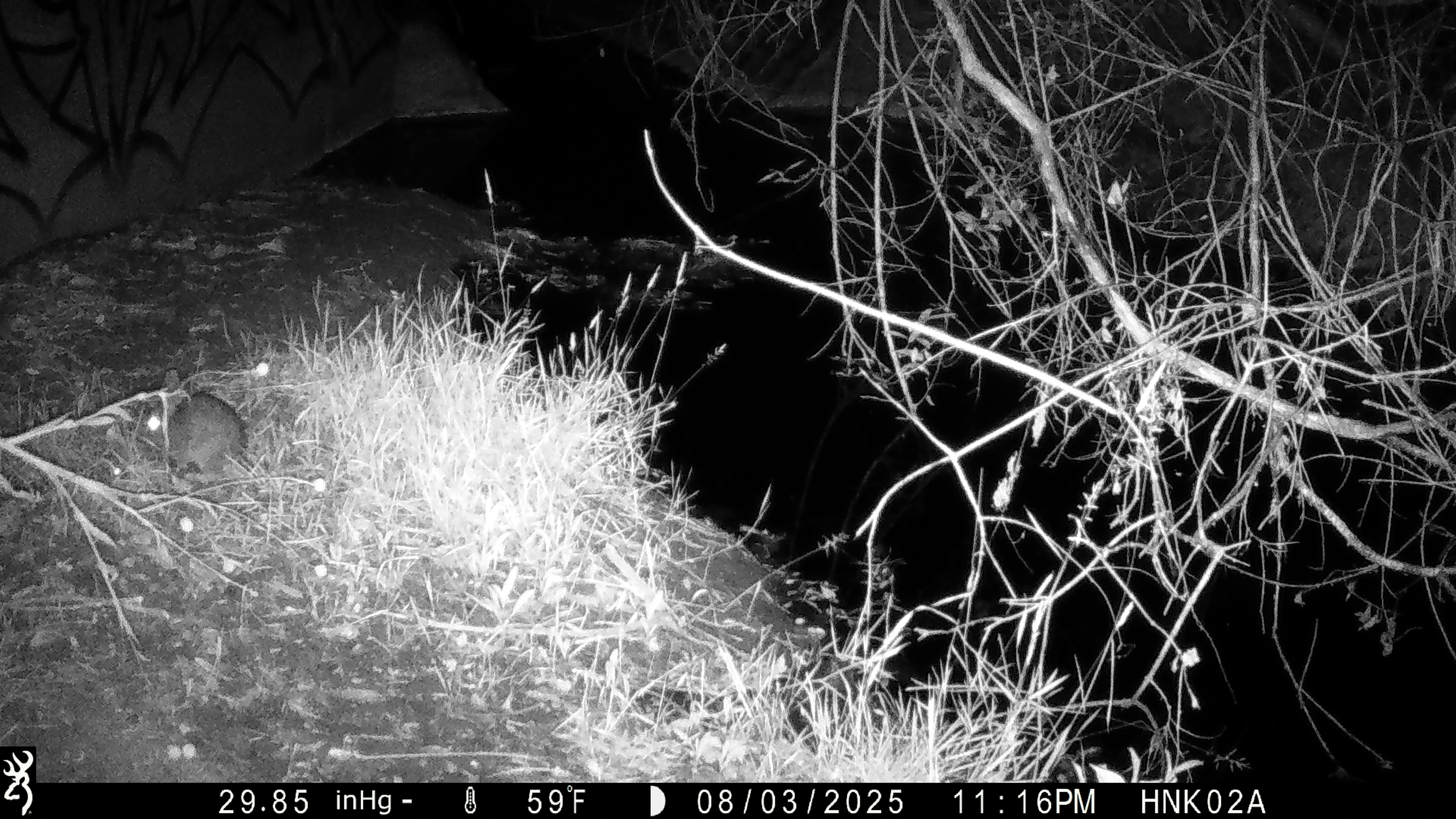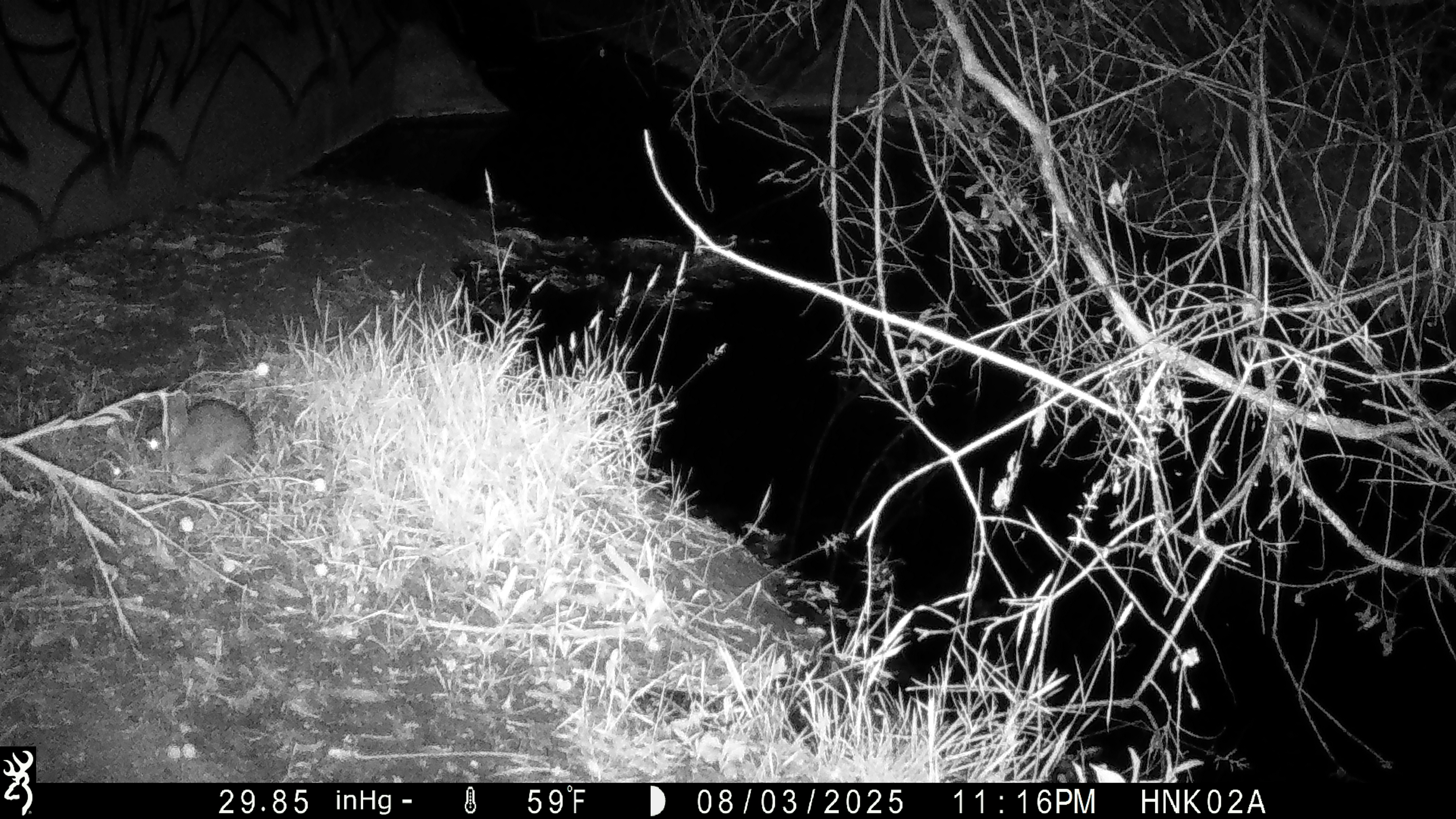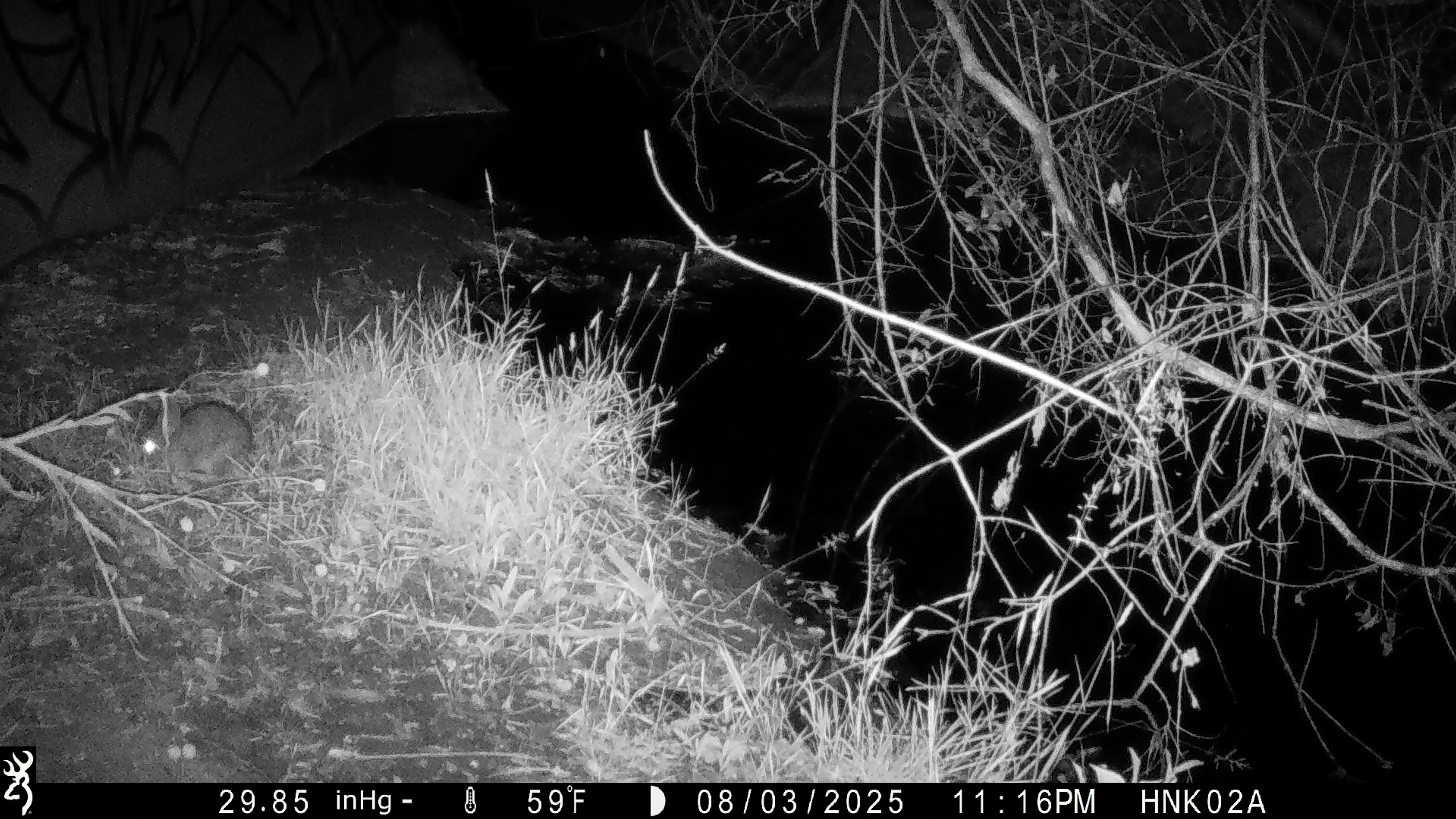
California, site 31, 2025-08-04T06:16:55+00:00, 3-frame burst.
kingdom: Animalia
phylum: Chordata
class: Mammalia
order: Lagomorpha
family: Leporidae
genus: Sylvilagus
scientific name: Sylvilagus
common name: cottontail rabbit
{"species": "cottontail rabbit (Sylvilagus)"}